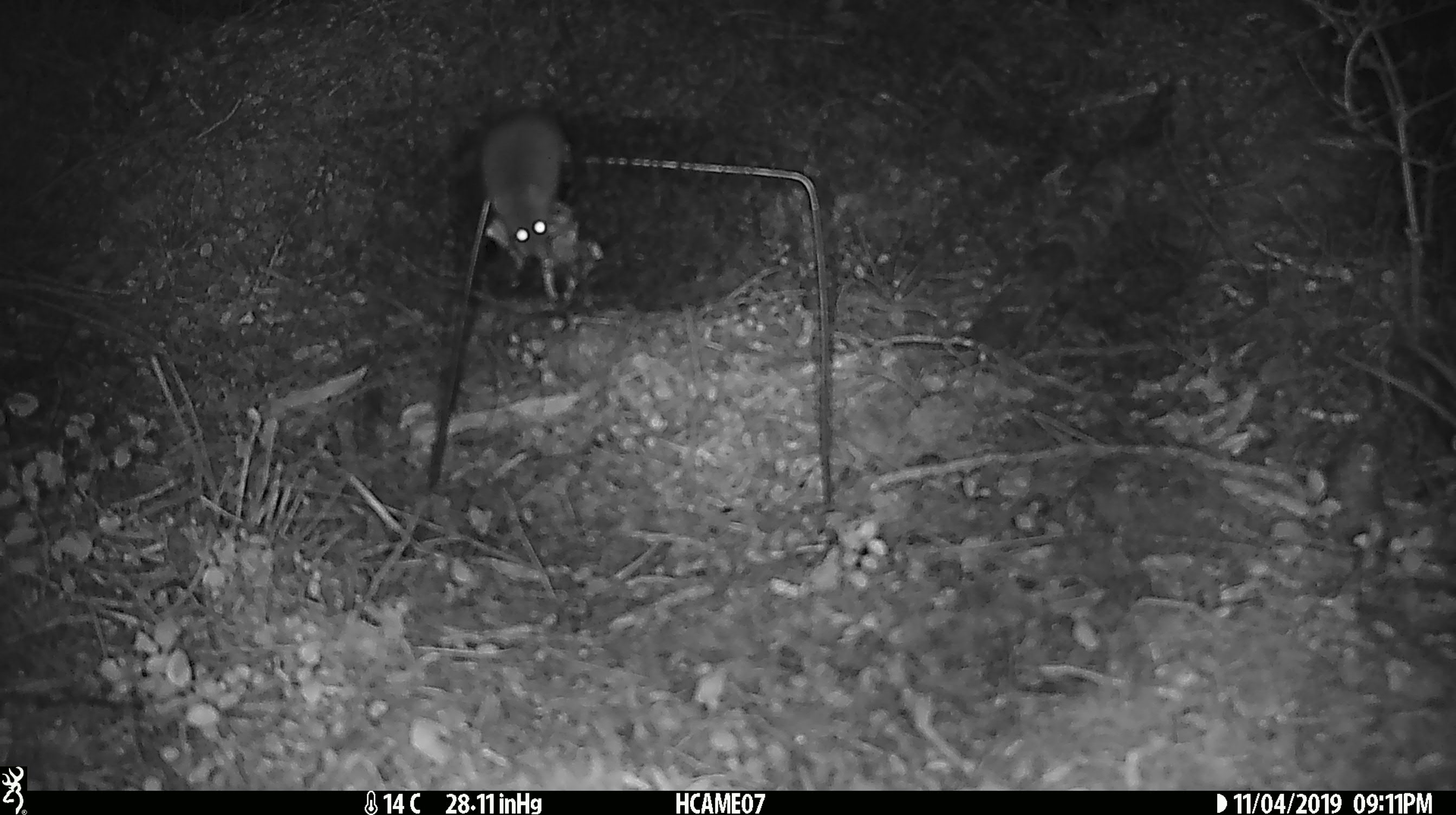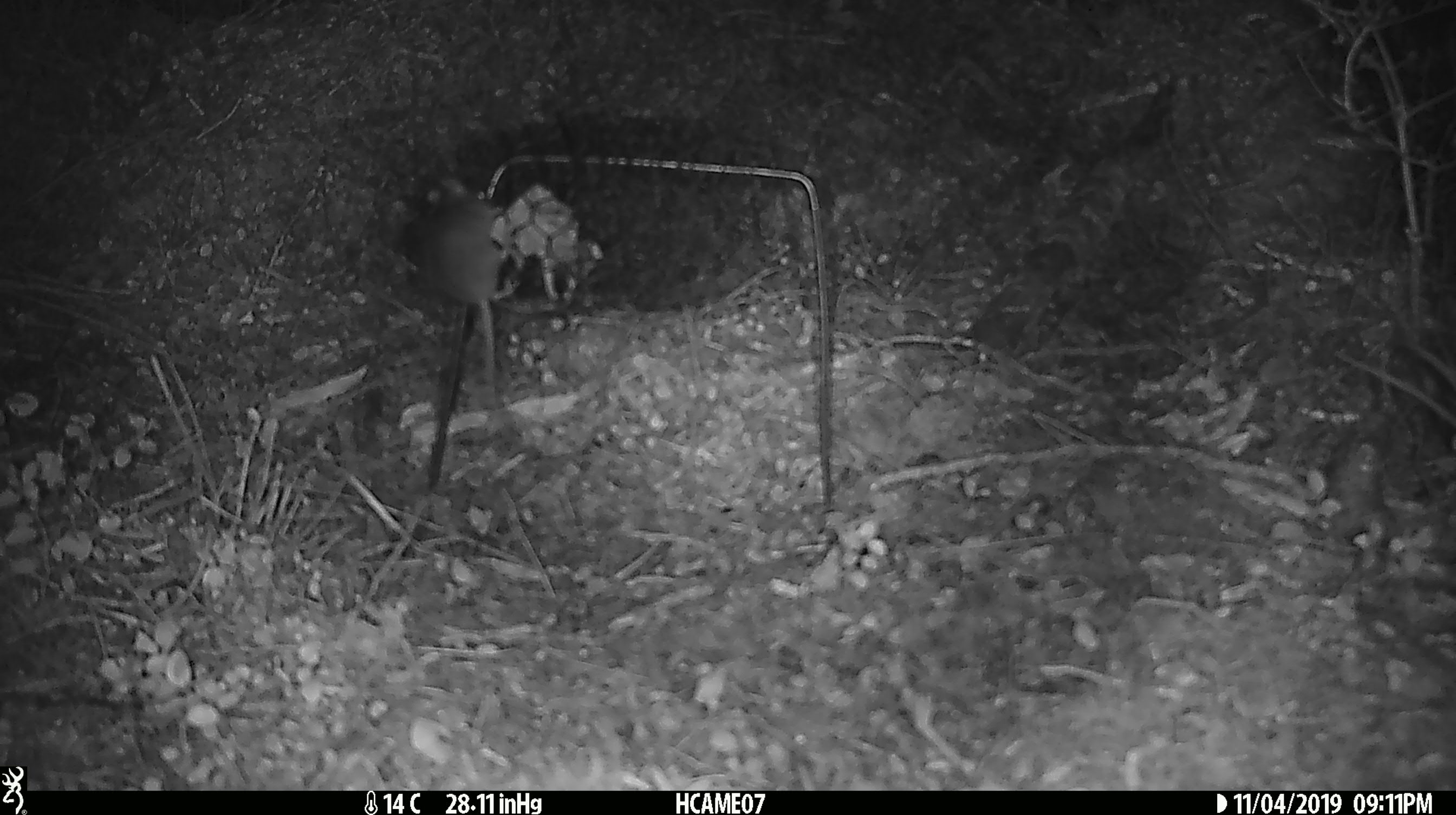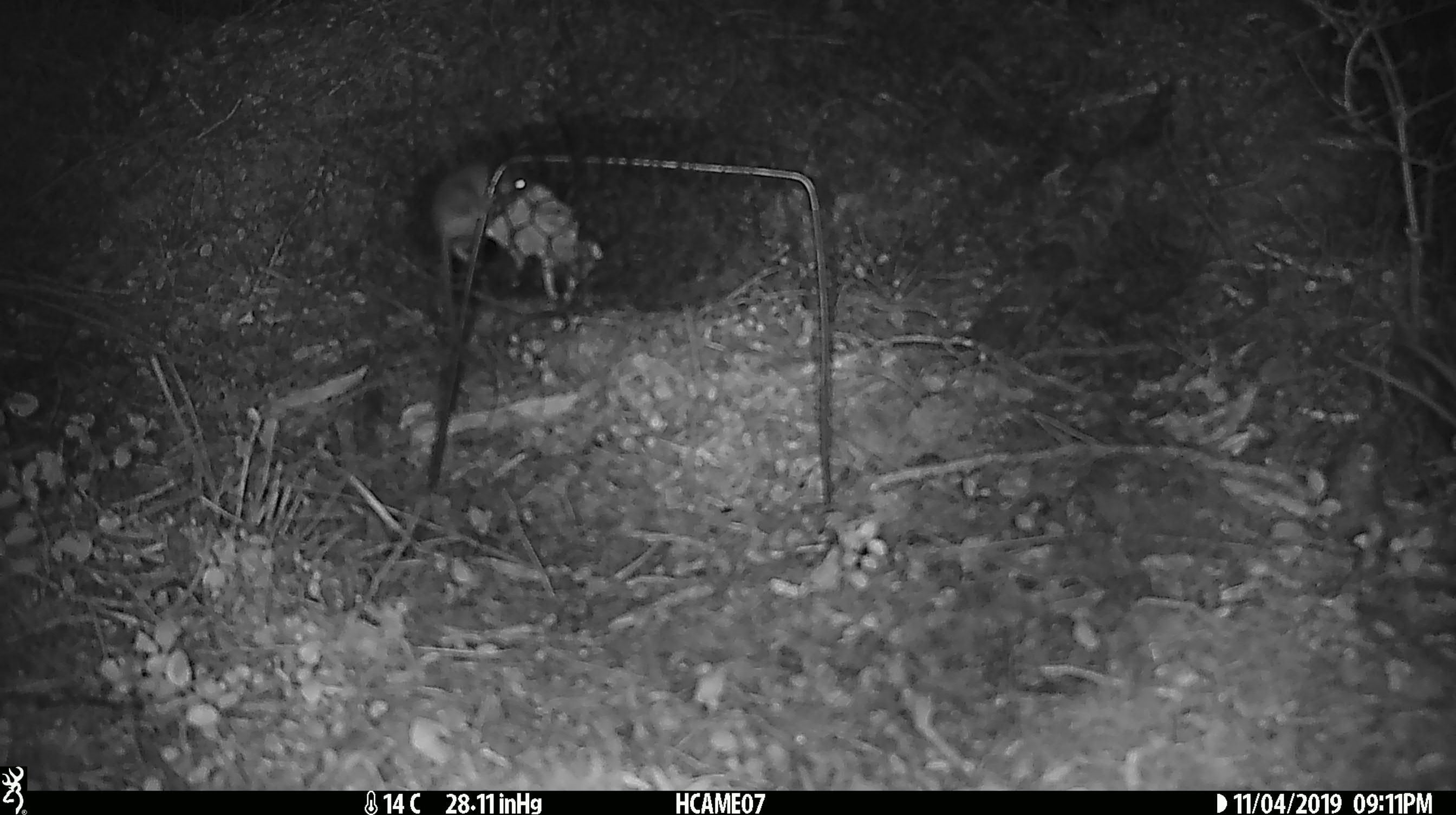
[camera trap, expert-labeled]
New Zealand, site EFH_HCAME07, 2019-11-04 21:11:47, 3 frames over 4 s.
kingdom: Animalia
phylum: Chordata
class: Mammalia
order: Rodentia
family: Muridae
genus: Mus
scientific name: Mus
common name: mouse